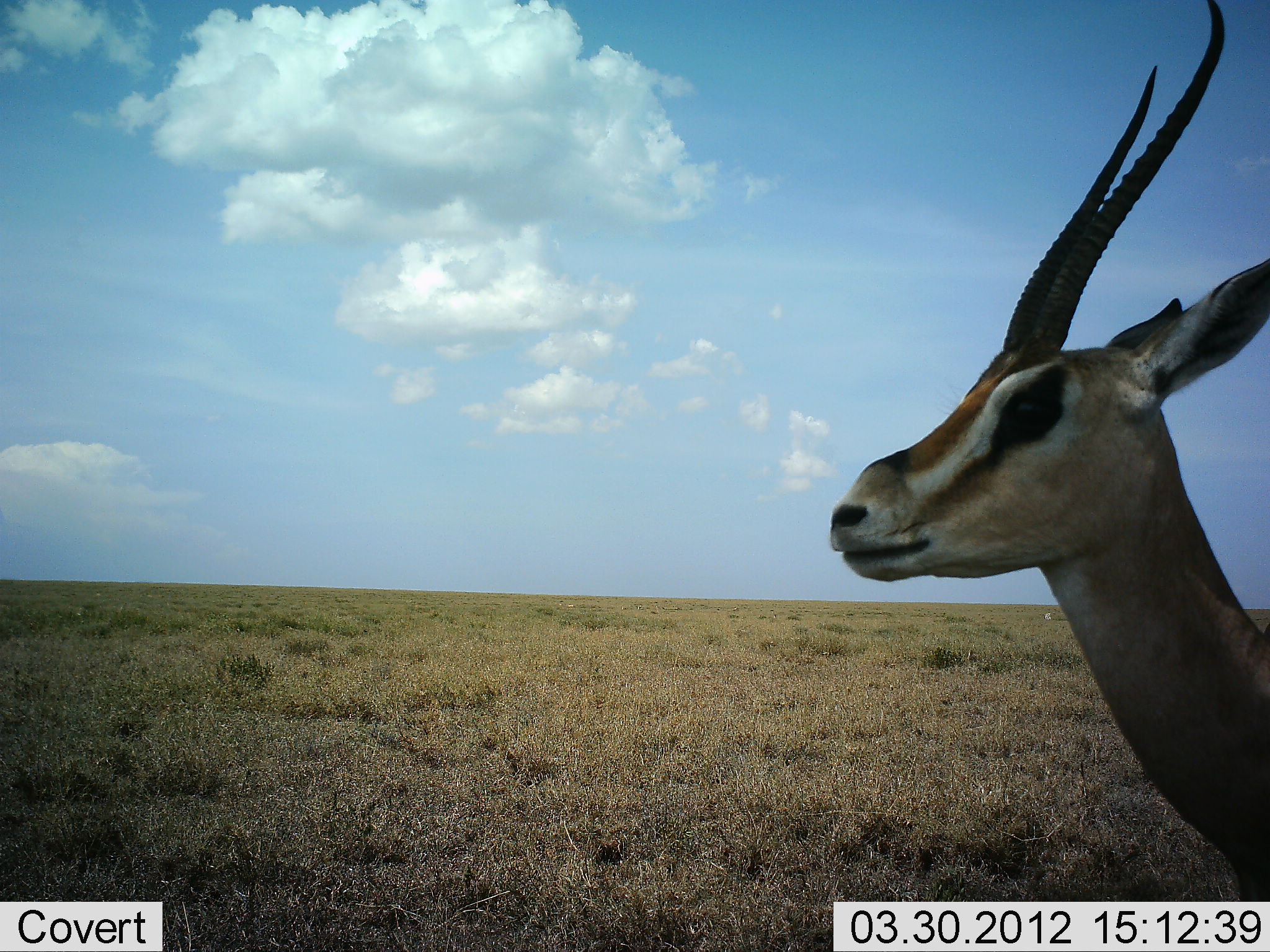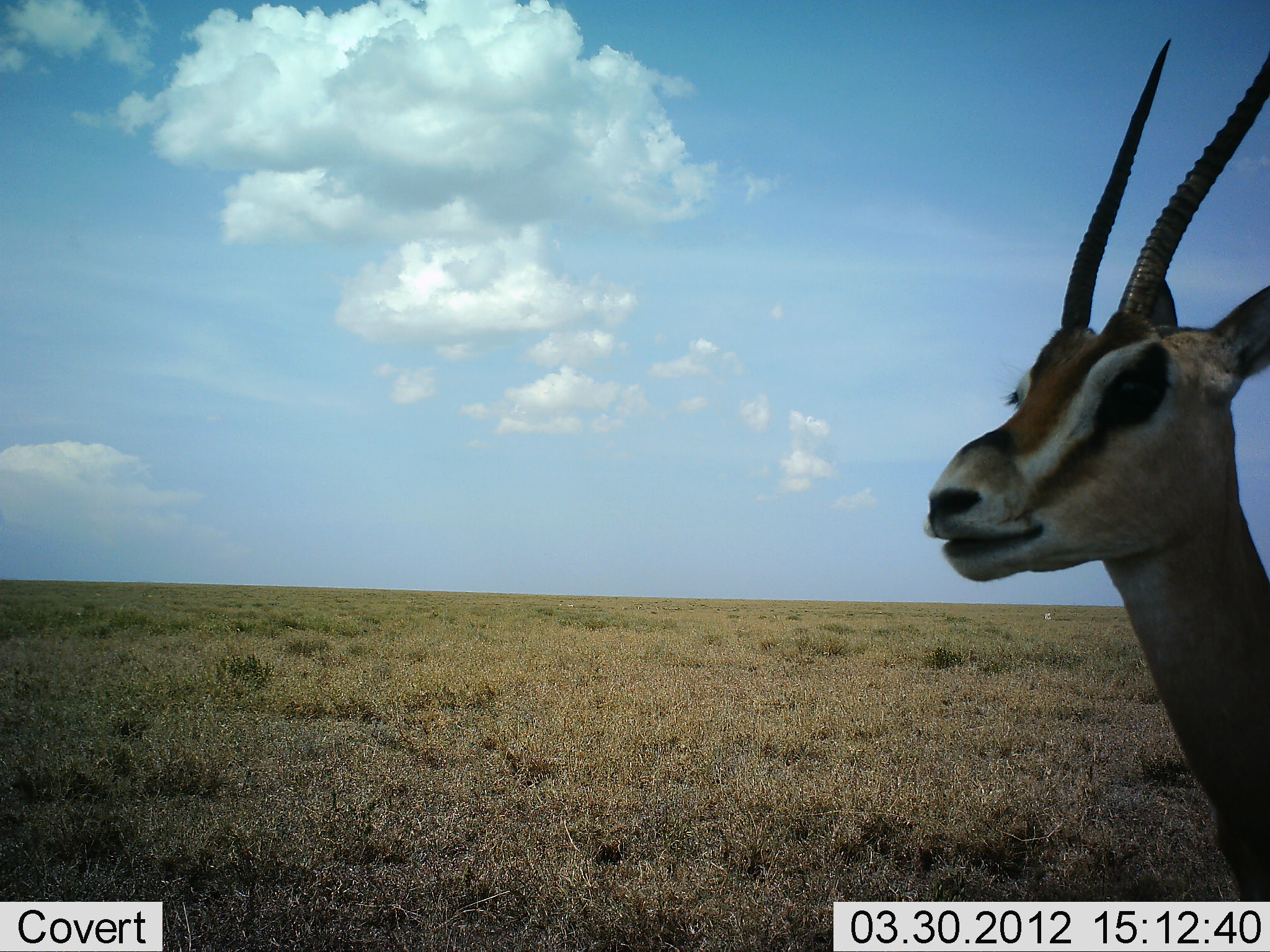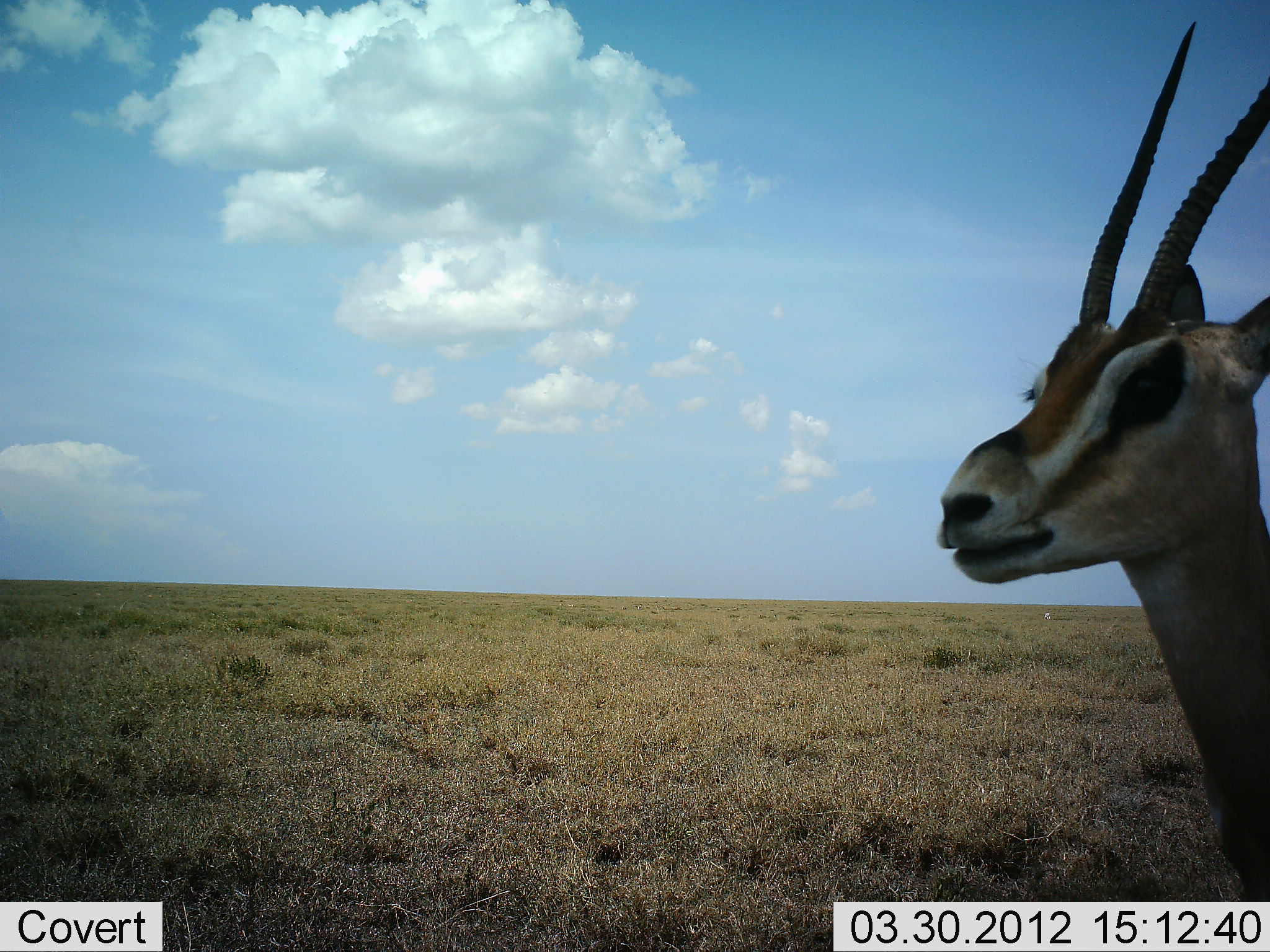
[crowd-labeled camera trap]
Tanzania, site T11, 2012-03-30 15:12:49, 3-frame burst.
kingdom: Animalia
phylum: Chordata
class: Mammalia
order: Artiodactyla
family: Bovidae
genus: Nanger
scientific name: Nanger granti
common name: grant's gazelle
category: gazellegrants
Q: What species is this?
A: Gazellegrants (grant's gazelle) (Nanger granti).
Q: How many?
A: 1.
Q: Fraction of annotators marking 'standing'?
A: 100%.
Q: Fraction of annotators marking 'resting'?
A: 0%.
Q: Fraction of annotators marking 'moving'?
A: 0%.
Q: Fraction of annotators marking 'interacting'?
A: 0%.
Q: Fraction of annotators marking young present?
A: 0%.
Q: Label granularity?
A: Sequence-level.